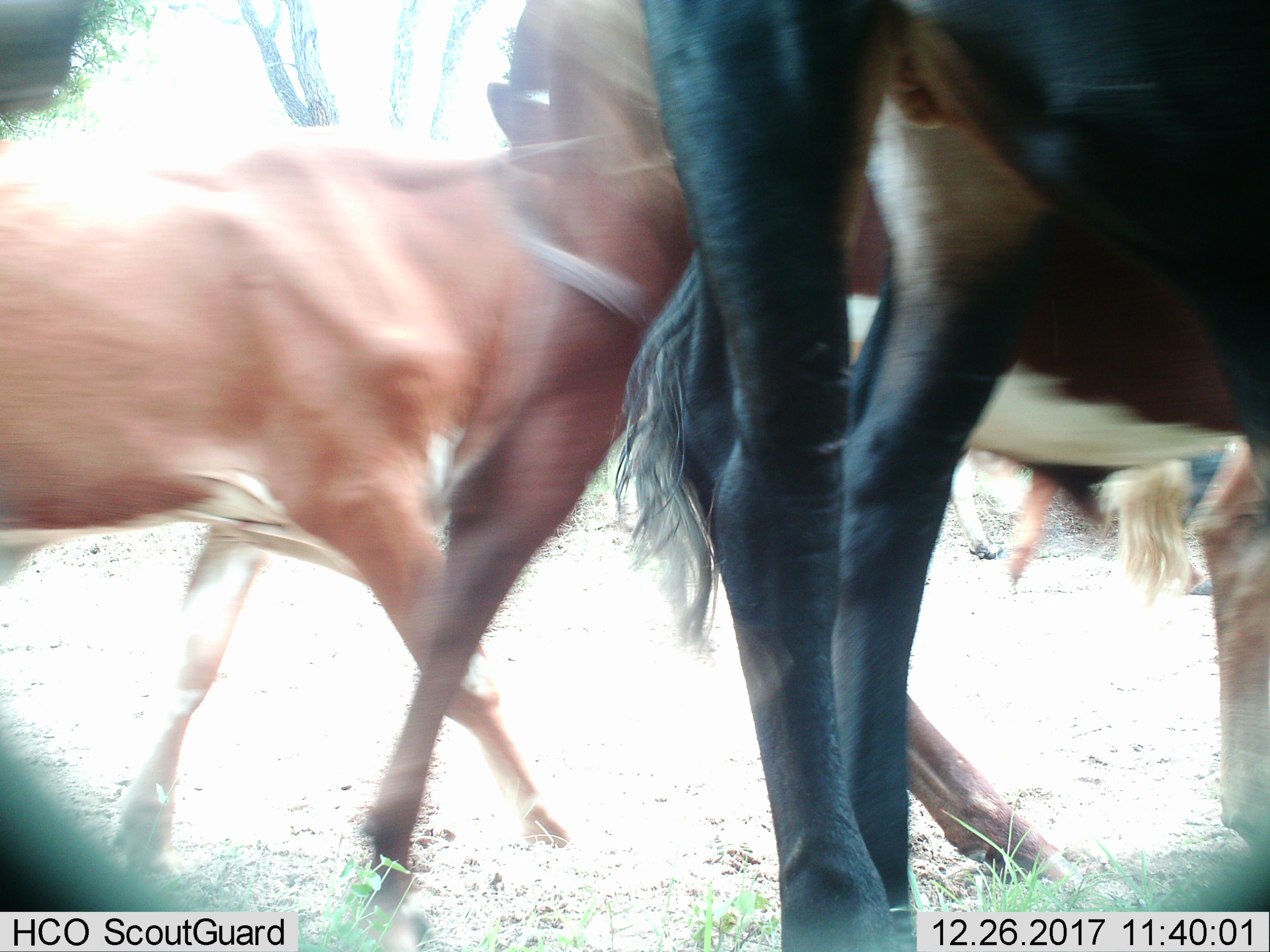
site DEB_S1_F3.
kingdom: Animalia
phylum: Chordata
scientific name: Vertebrata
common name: domestic animal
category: domesticanimal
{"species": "domesticanimal (domestic animal) (Vertebrata)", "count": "4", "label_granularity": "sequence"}